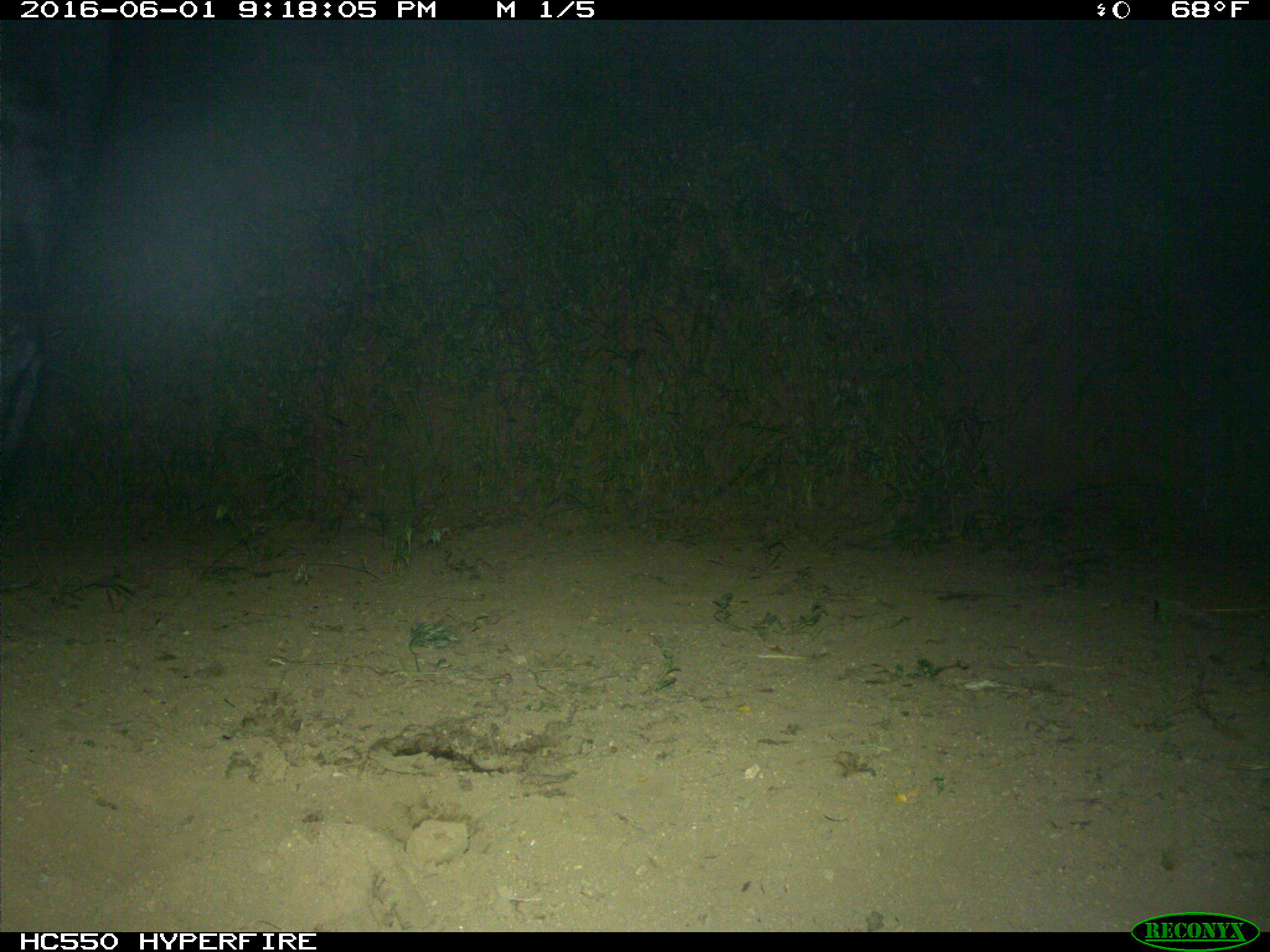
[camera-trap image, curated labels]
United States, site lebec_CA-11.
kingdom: Animalia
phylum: Chordata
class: Mammalia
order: Artiodactyla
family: Bovidae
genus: Bos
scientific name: Bos taurus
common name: domestic cow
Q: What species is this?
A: Bos taurus (domestic cow).